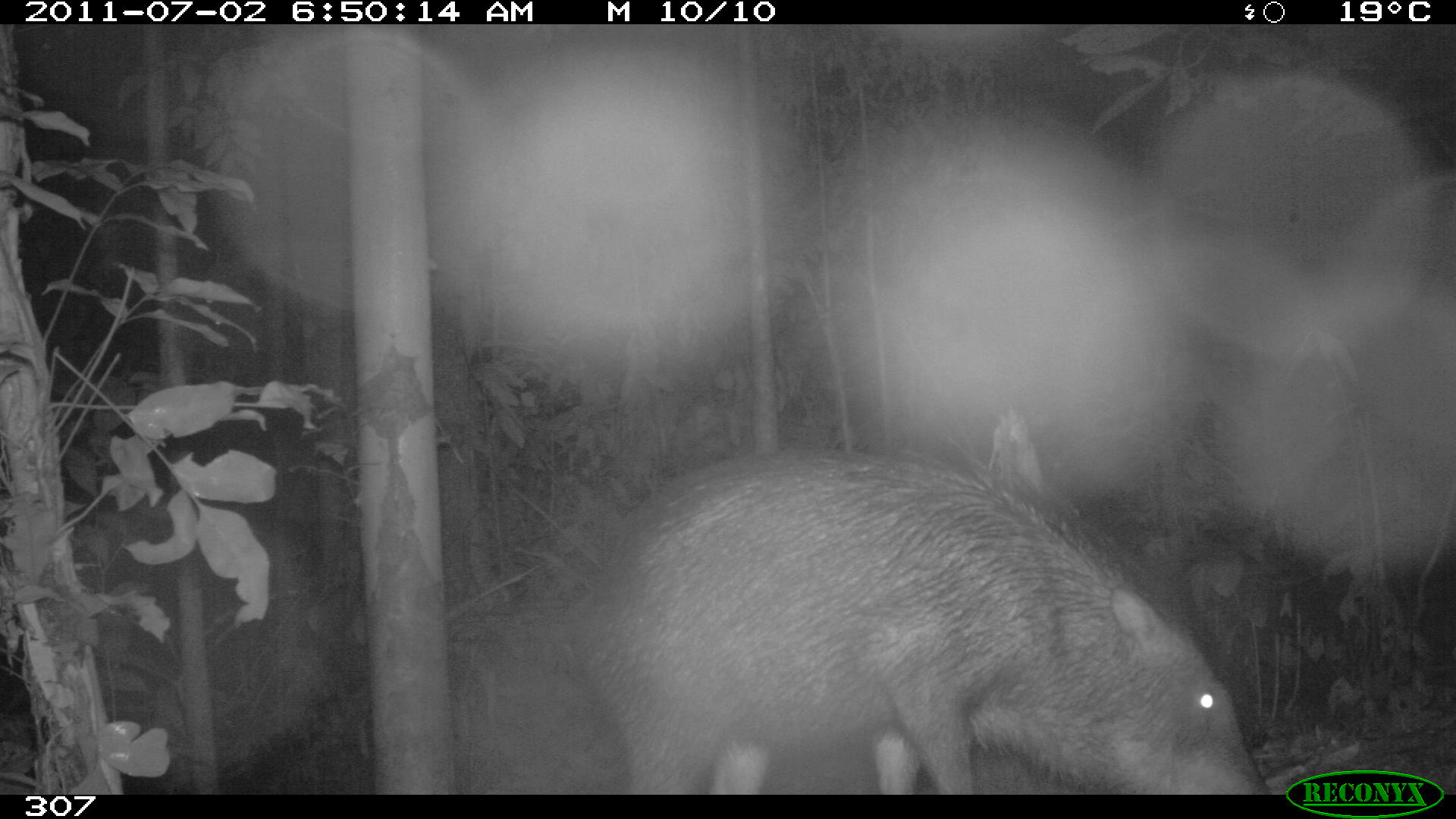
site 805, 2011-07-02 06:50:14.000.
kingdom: Animalia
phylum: Chordata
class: Mammalia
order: Artiodactyla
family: Tayassuidae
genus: Tayassu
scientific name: Tayassu pecari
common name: white-lipped peccary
Tayassu pecari (white-lipped peccary).